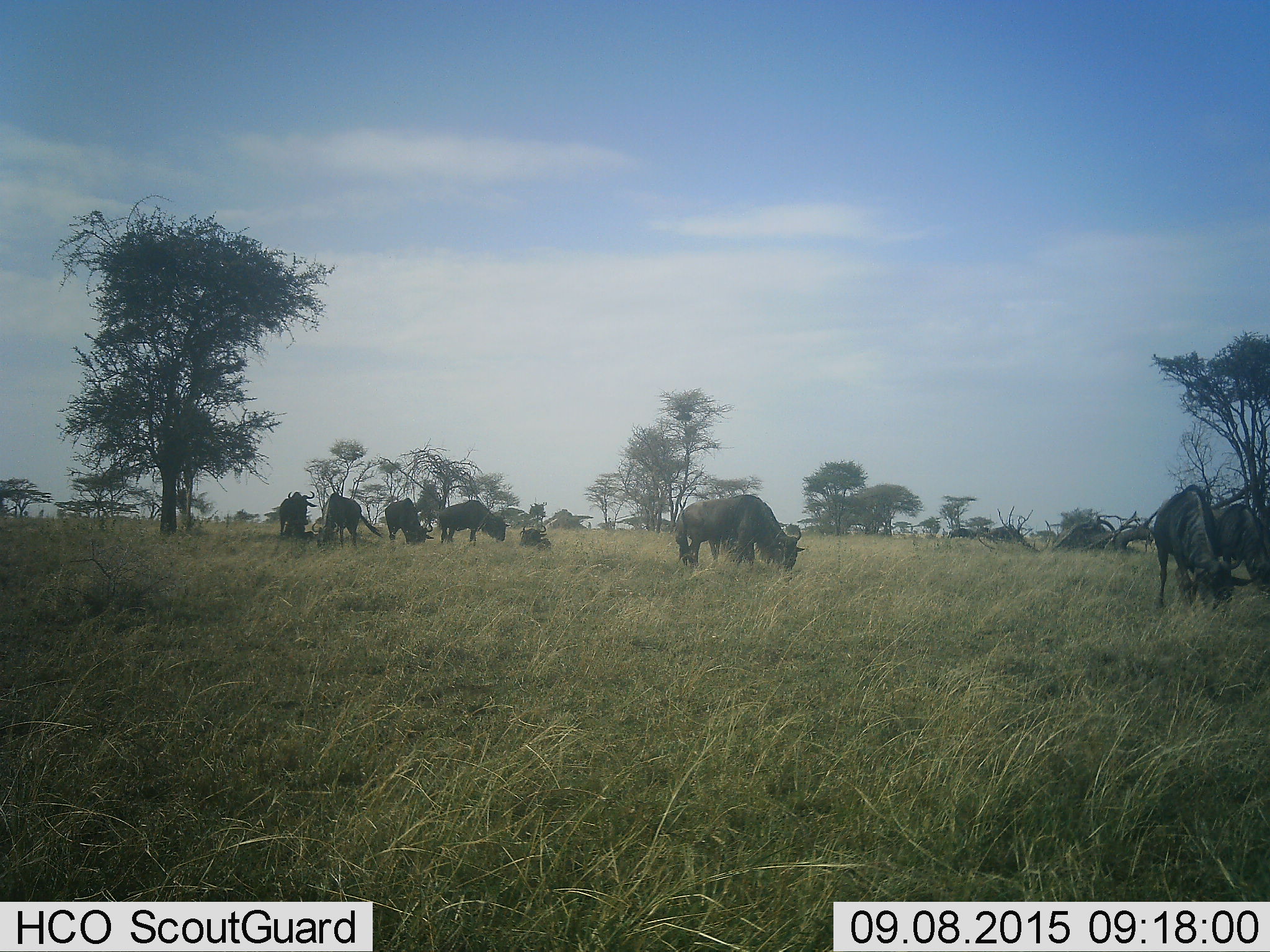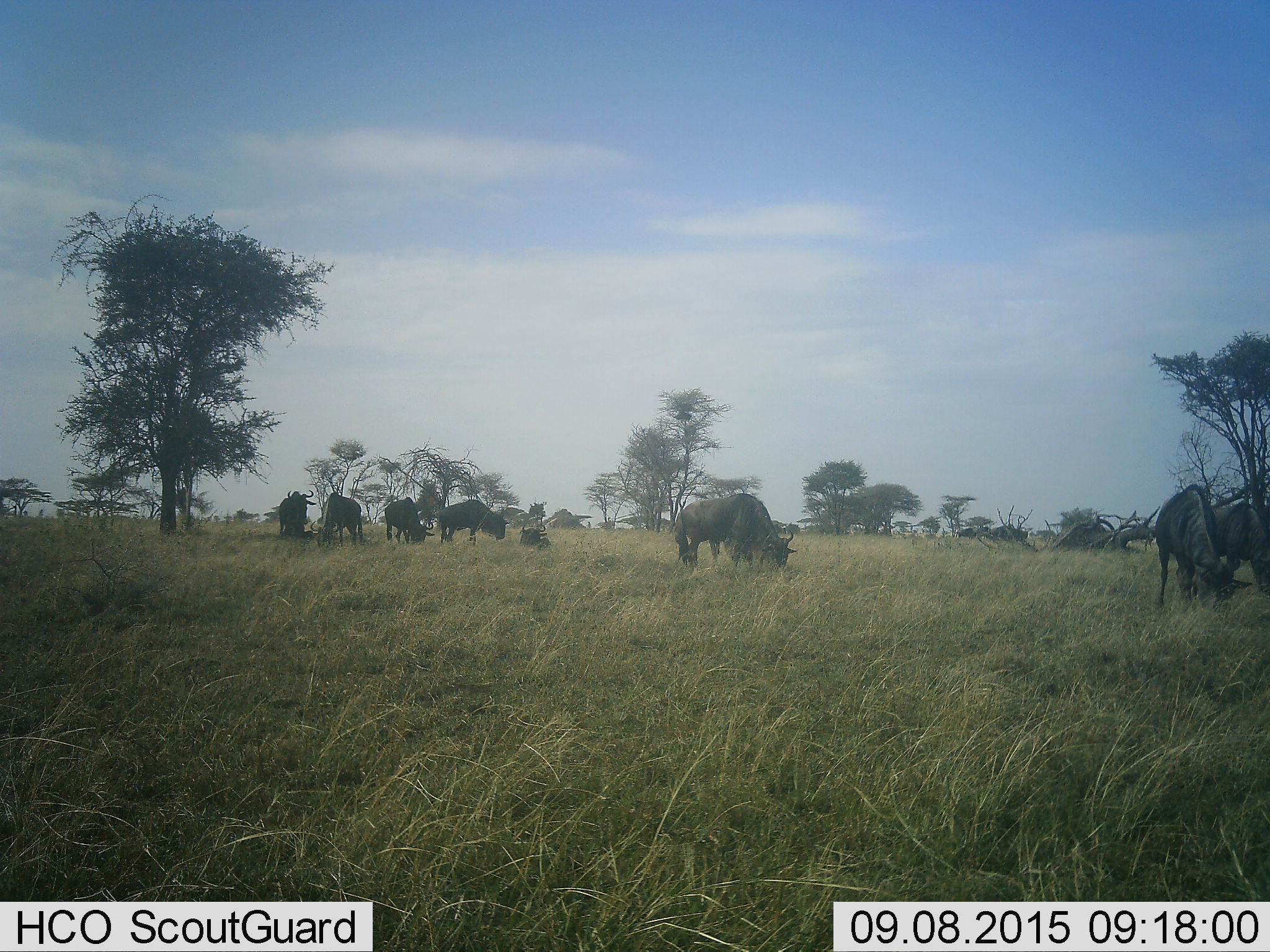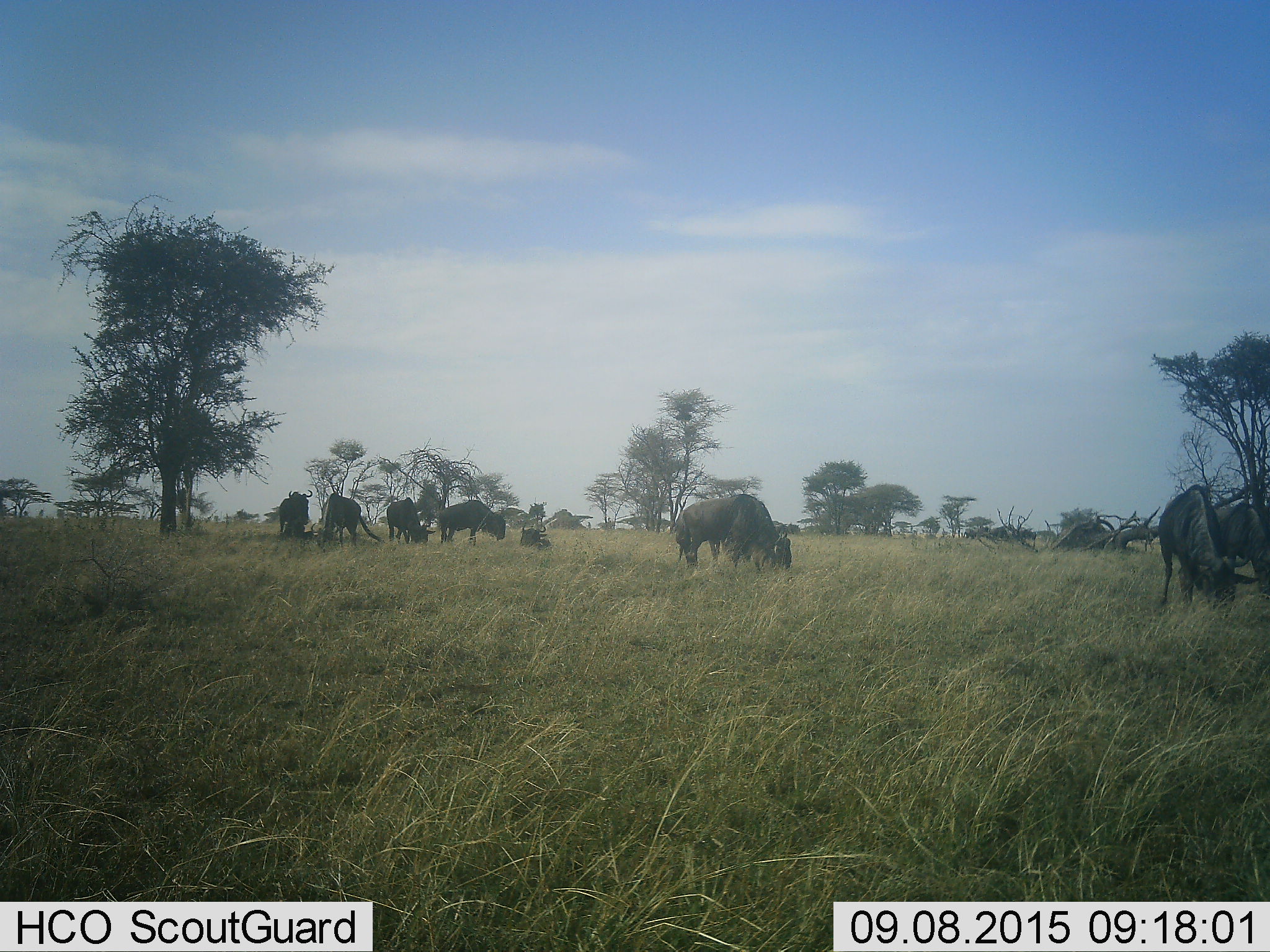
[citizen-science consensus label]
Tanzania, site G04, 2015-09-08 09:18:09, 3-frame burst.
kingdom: Animalia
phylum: Chordata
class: Mammalia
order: Artiodactyla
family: Bovidae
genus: Connochaetes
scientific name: Connochaetes taurinus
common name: blue wildebeest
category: wildebeest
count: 11-50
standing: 47%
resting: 68%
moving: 47%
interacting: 11%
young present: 5%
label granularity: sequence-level